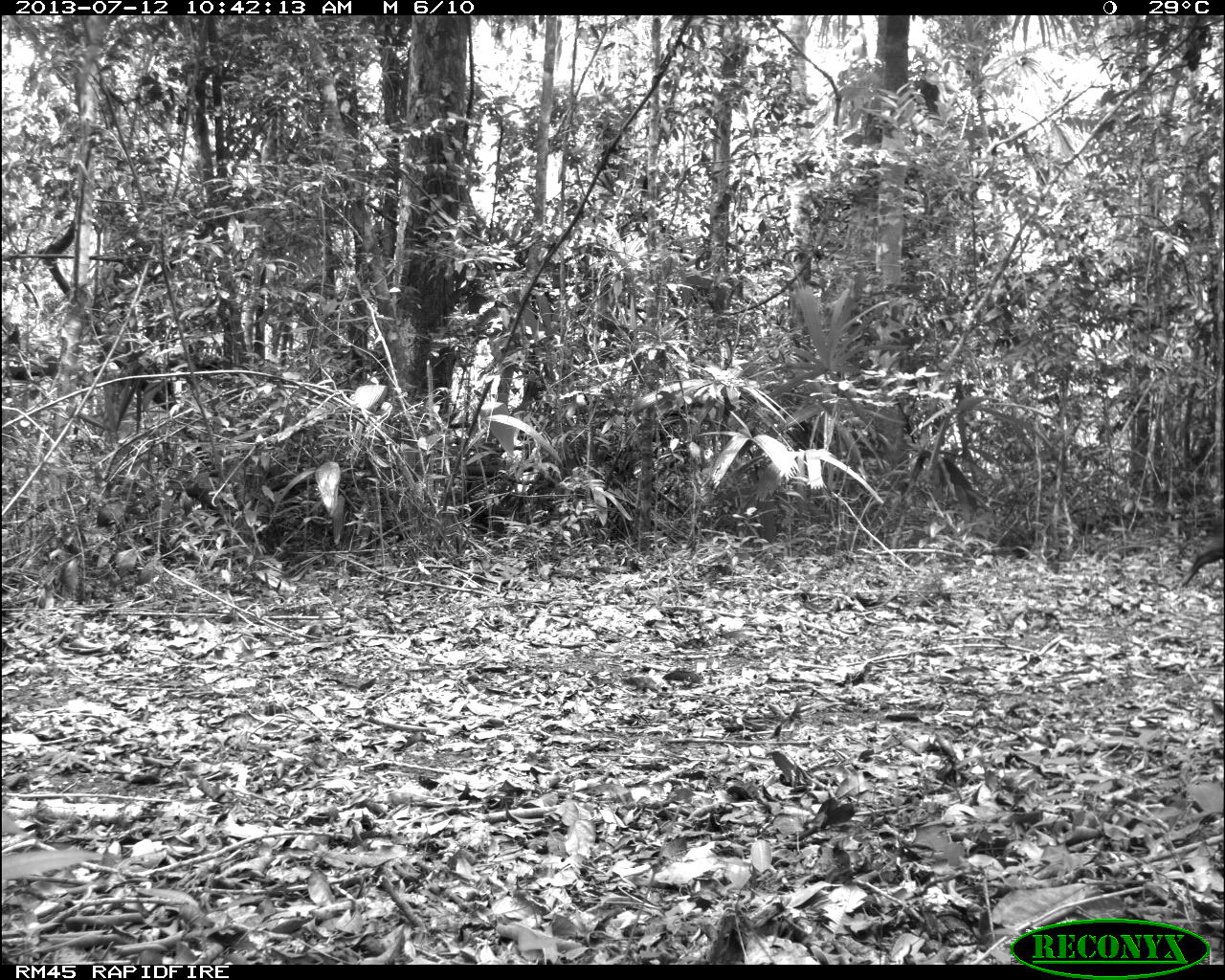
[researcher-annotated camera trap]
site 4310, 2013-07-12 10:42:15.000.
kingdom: Animalia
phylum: Chordata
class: Mammalia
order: Artiodactyla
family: Tayassuidae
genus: Pecari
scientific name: Pecari tajacu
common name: collared peccary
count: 13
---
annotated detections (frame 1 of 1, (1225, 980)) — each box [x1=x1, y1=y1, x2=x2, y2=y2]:
pecari tajacu: [x1=1175, y1=535, x2=1225, y2=594]